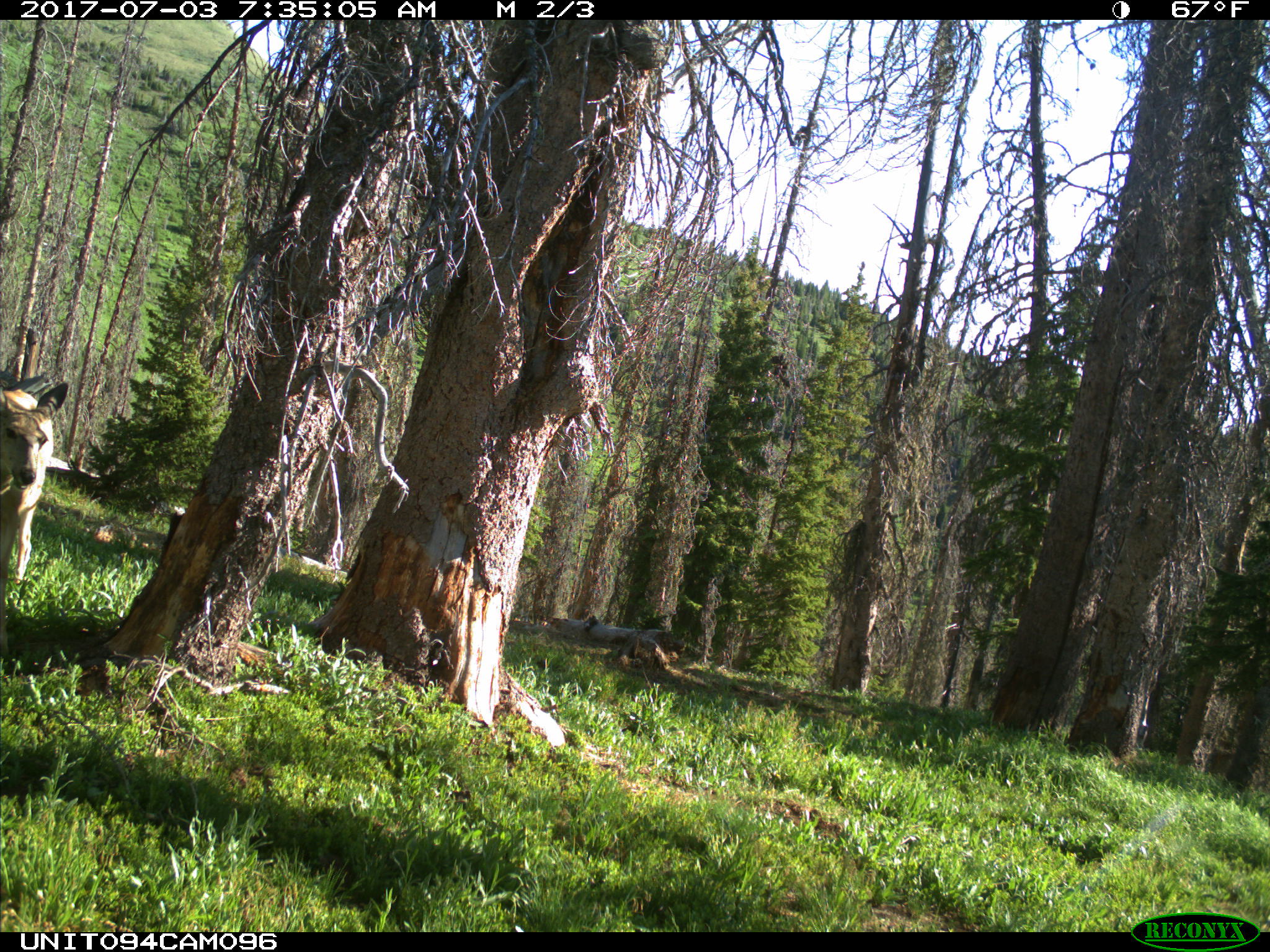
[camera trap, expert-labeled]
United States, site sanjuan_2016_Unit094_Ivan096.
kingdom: Animalia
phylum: Chordata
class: Mammalia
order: Artiodactyla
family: Cervidae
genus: Odocoileus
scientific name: Odocoileus hemionus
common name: mule deer